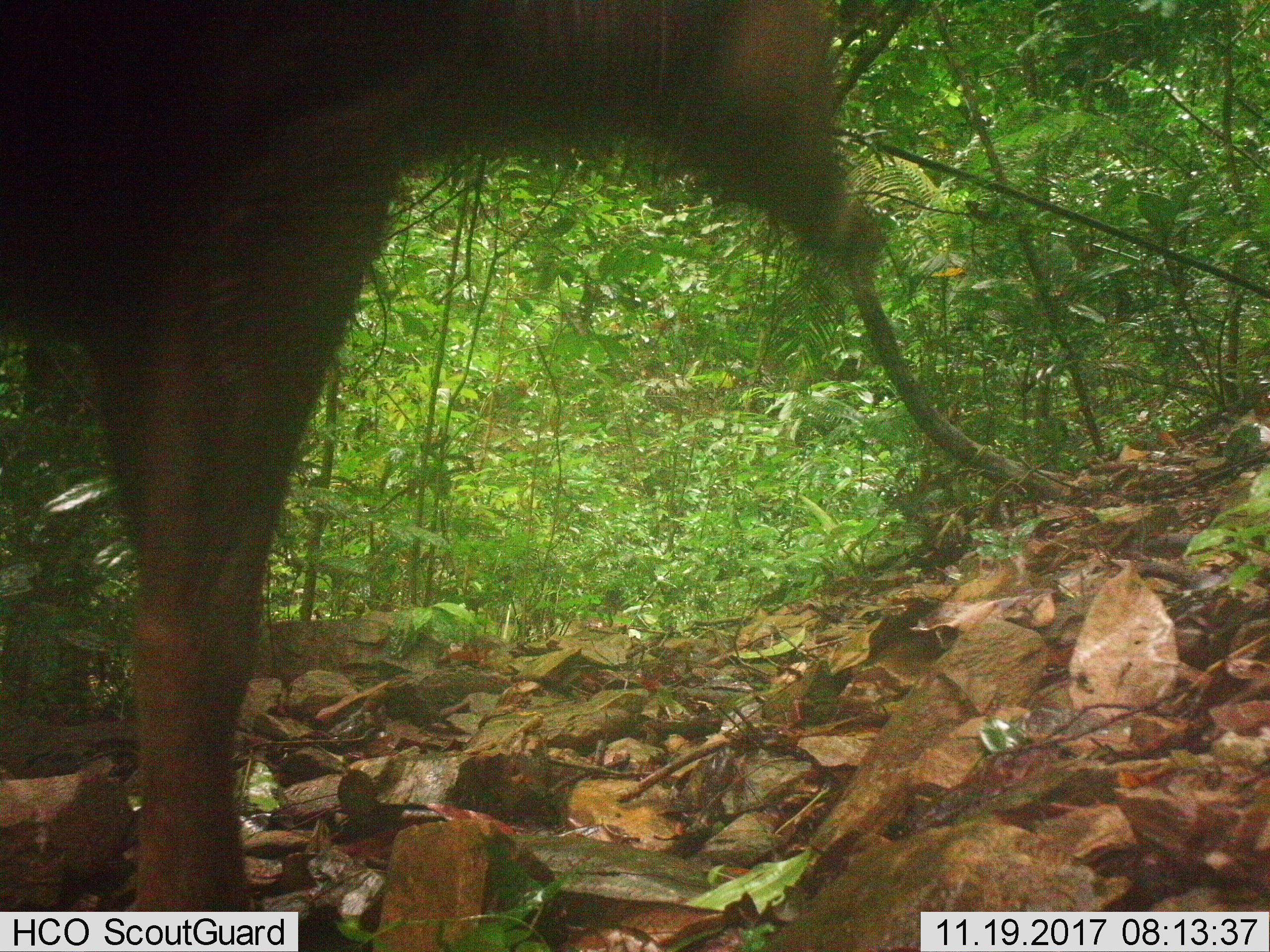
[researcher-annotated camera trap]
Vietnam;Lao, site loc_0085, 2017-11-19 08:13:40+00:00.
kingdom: Animalia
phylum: Chordata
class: Mammalia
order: Artiodactyla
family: Cervidae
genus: Rusa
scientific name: Rusa unicolor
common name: sambar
Sambar (Rusa unicolor). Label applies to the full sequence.